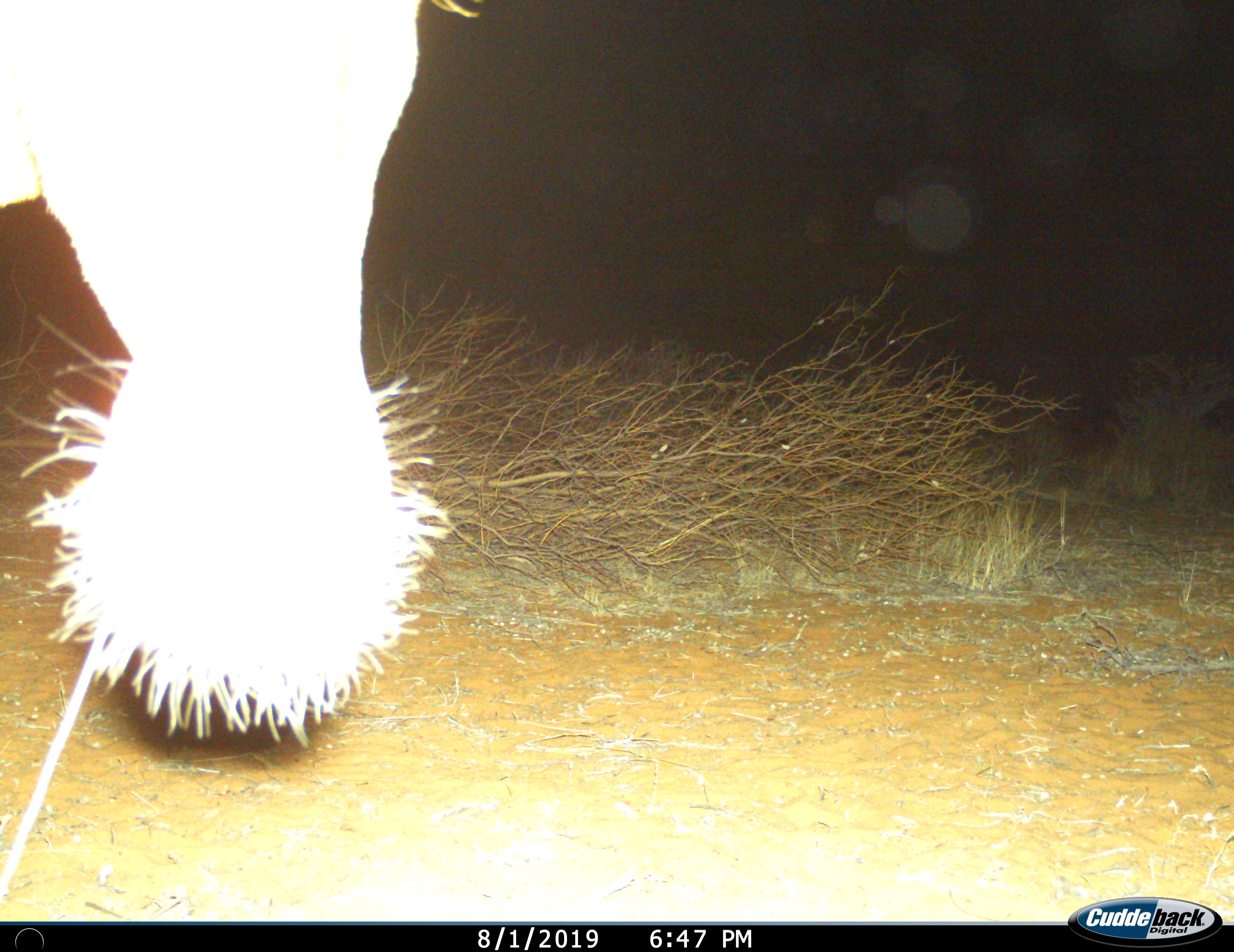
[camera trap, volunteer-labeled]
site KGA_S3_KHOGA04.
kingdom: Animalia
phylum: Chordata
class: Mammalia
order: Artiodactyla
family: Bovidae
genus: Connochaetes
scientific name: Connochaetes taurinus taurinus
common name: blue wildebeest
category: wildebeestblue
Wildebeestblue (blue wildebeest) (Connochaetes taurinus taurinus), count 1. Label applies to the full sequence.